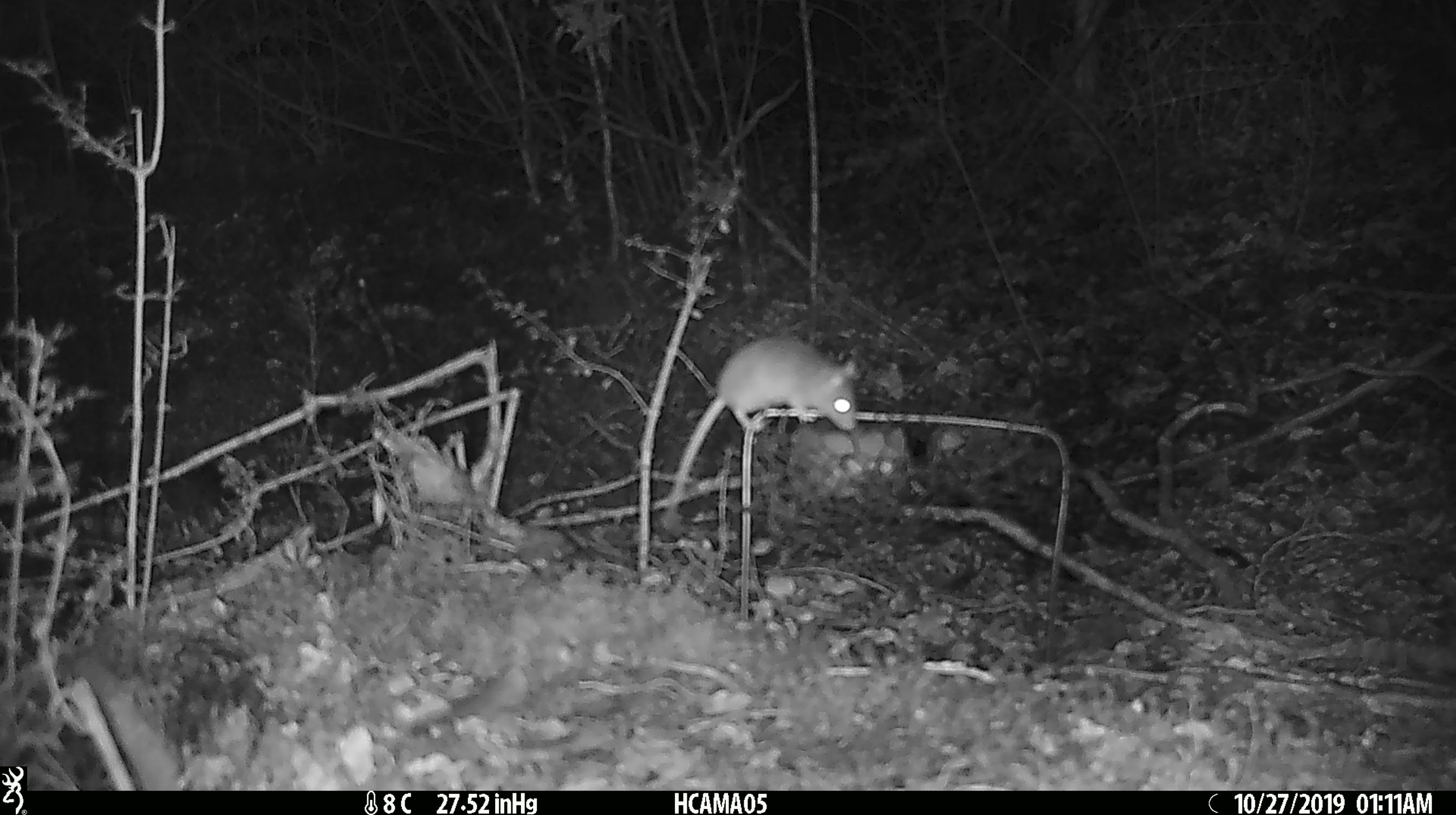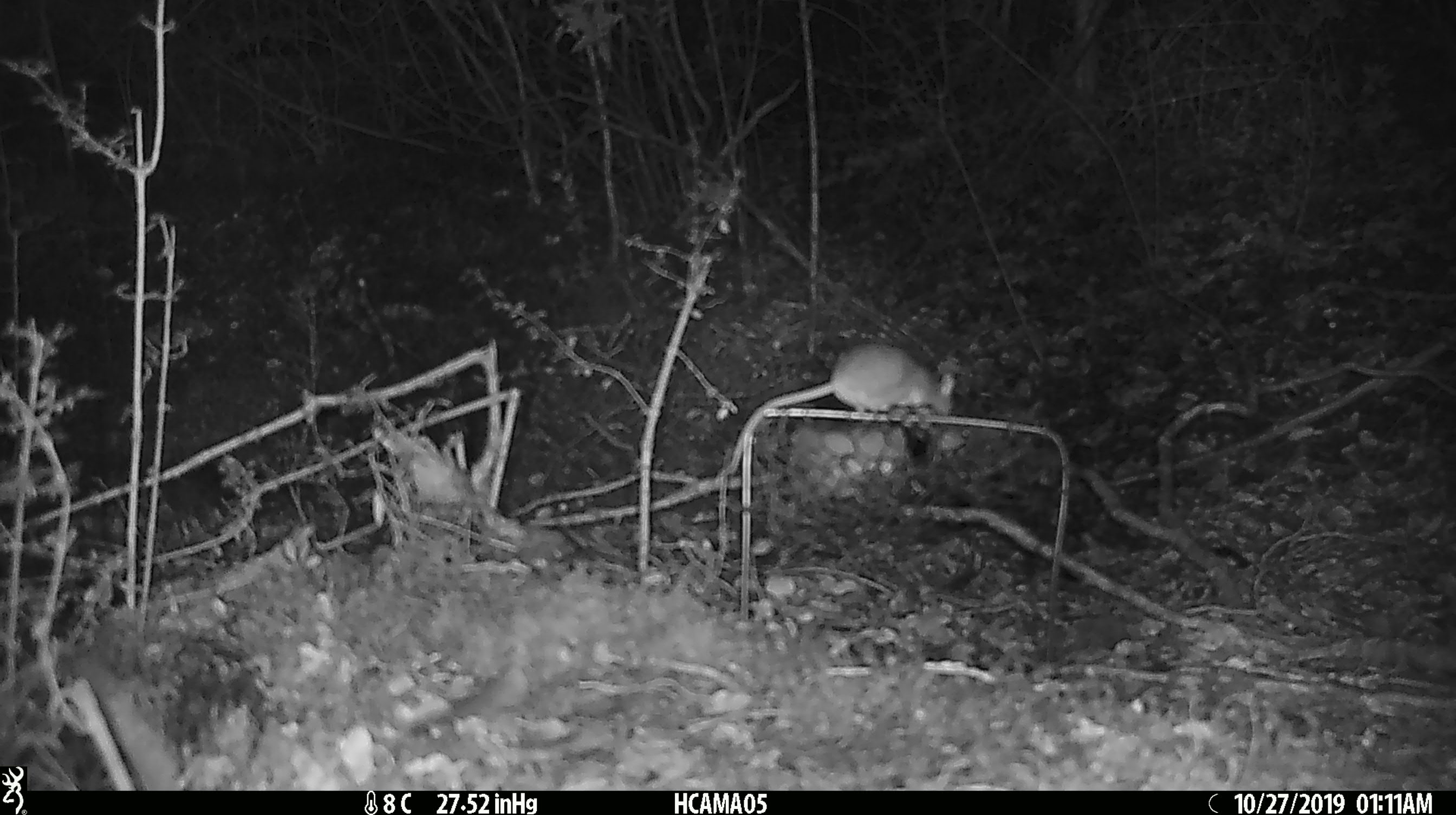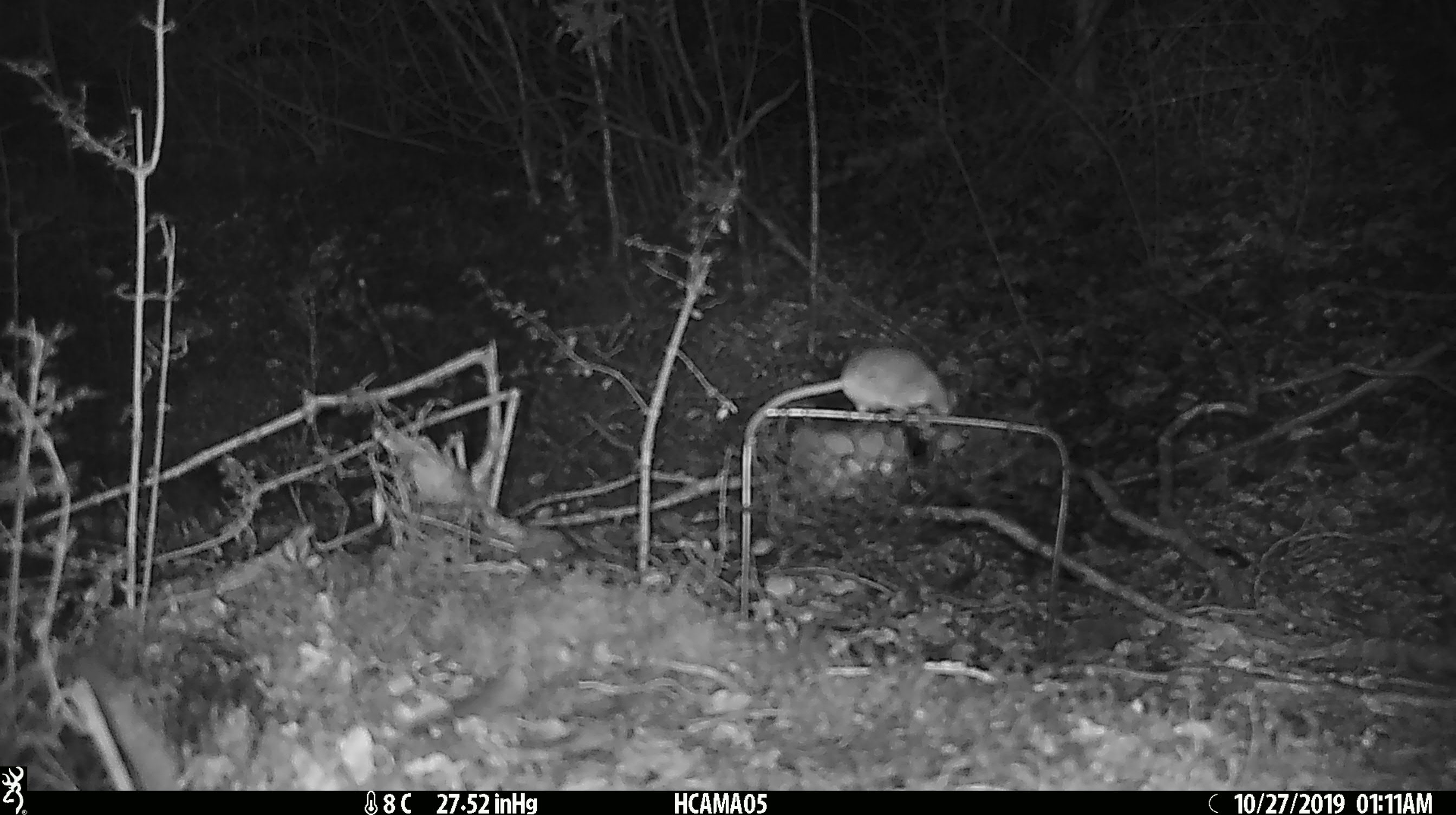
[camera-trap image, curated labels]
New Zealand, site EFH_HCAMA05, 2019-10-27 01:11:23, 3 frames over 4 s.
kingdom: Animalia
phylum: Chordata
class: Mammalia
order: Rodentia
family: Muridae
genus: Mus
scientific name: Mus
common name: mouse